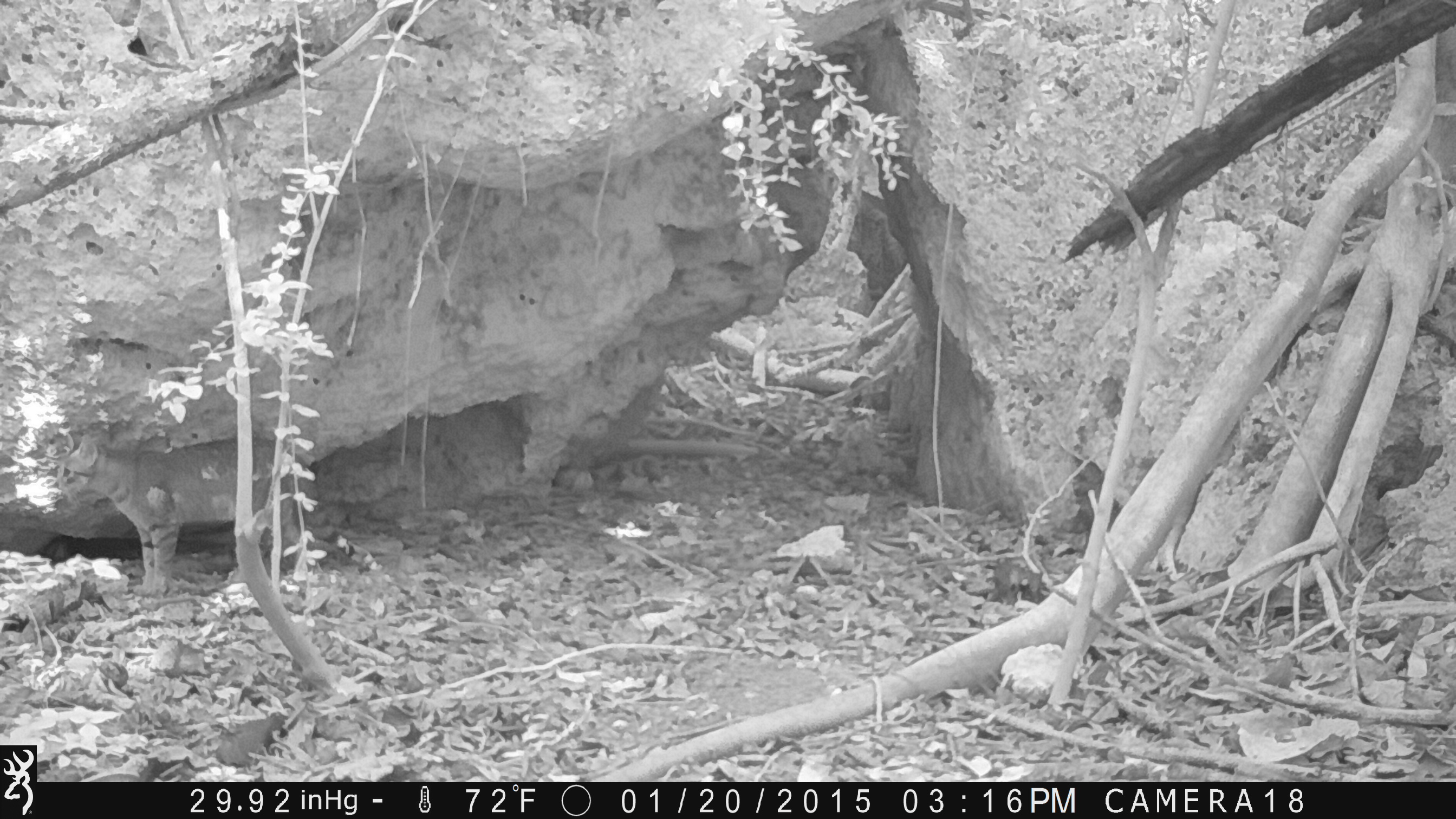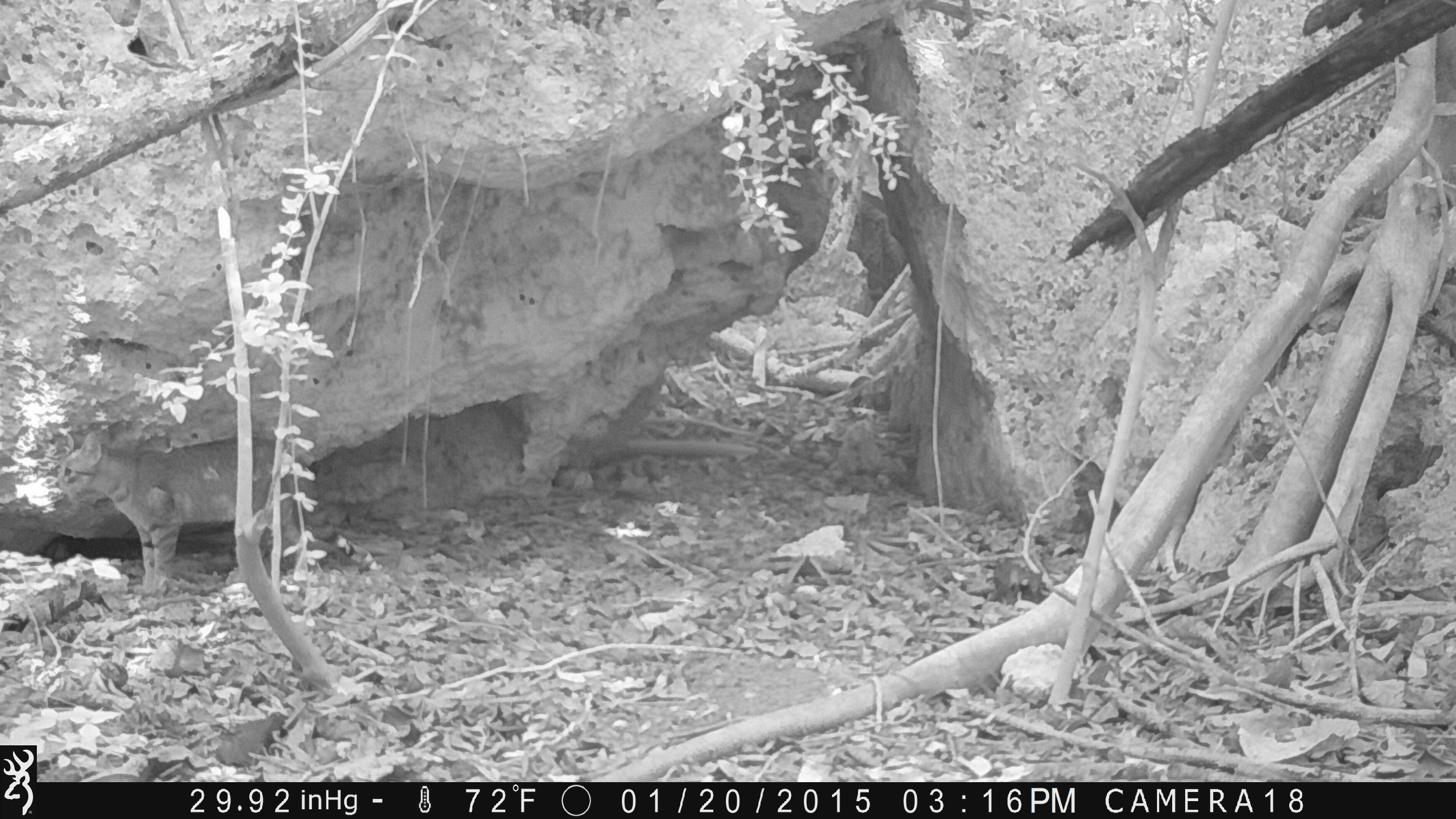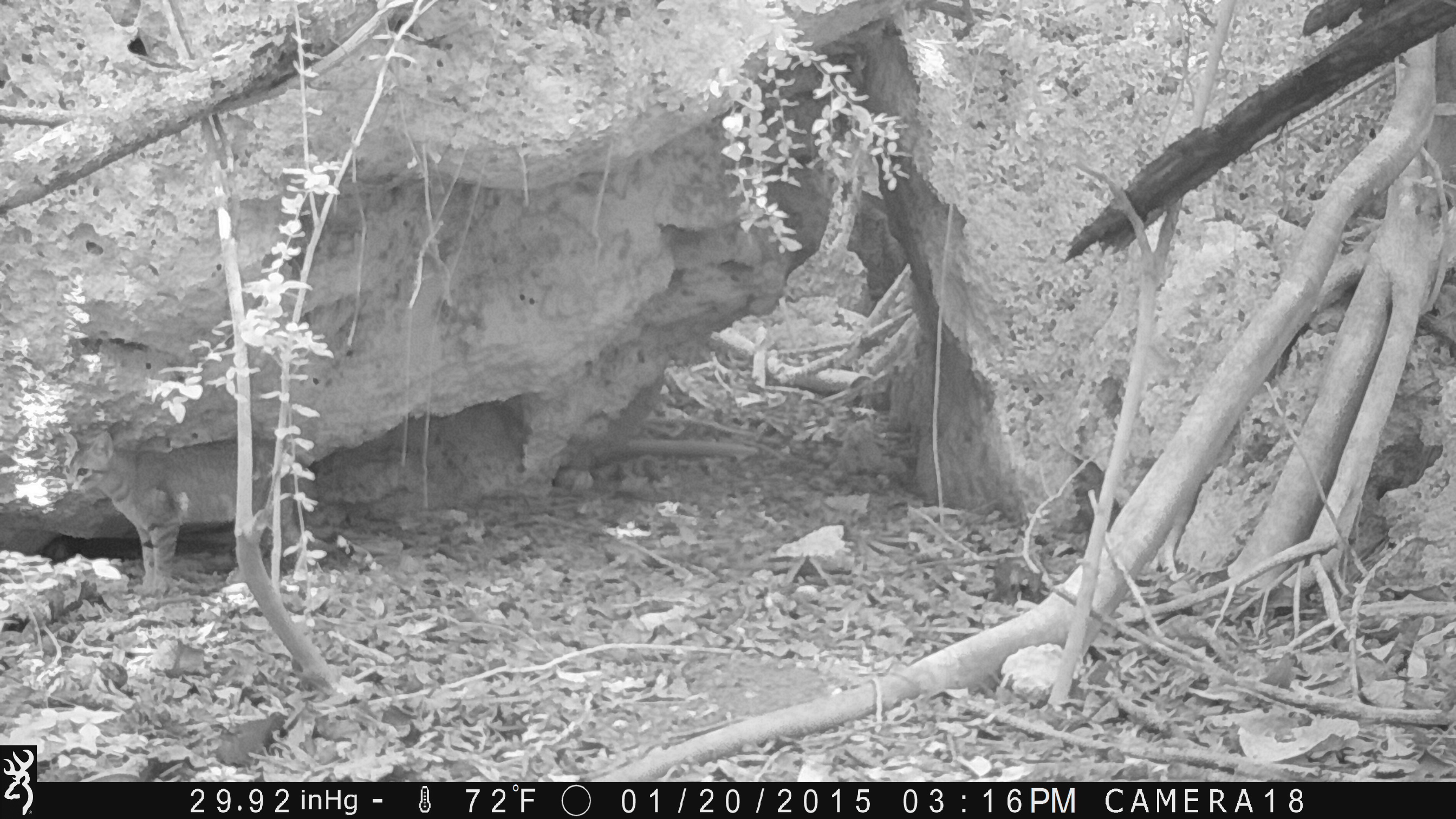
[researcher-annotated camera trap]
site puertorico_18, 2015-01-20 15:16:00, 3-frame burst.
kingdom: Animalia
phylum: Chordata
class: Mammalia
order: Carnivora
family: Felidae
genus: Felis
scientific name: Felis catus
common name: cat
Cat (Felis catus).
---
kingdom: Animalia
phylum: Chordata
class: Reptilia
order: Squamata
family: Iguanidae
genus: Iguana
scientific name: Iguana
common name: typical iguanas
Iguana (typical iguanas).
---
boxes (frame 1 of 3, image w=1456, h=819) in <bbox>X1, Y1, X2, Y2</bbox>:
cat: <bbox>43, 425, 323, 584</bbox>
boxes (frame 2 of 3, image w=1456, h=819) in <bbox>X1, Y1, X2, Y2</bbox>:
cat: <bbox>49, 430, 320, 607</bbox>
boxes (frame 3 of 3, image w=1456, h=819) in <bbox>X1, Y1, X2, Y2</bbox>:
iguana: <bbox>51, 415, 348, 598</bbox>